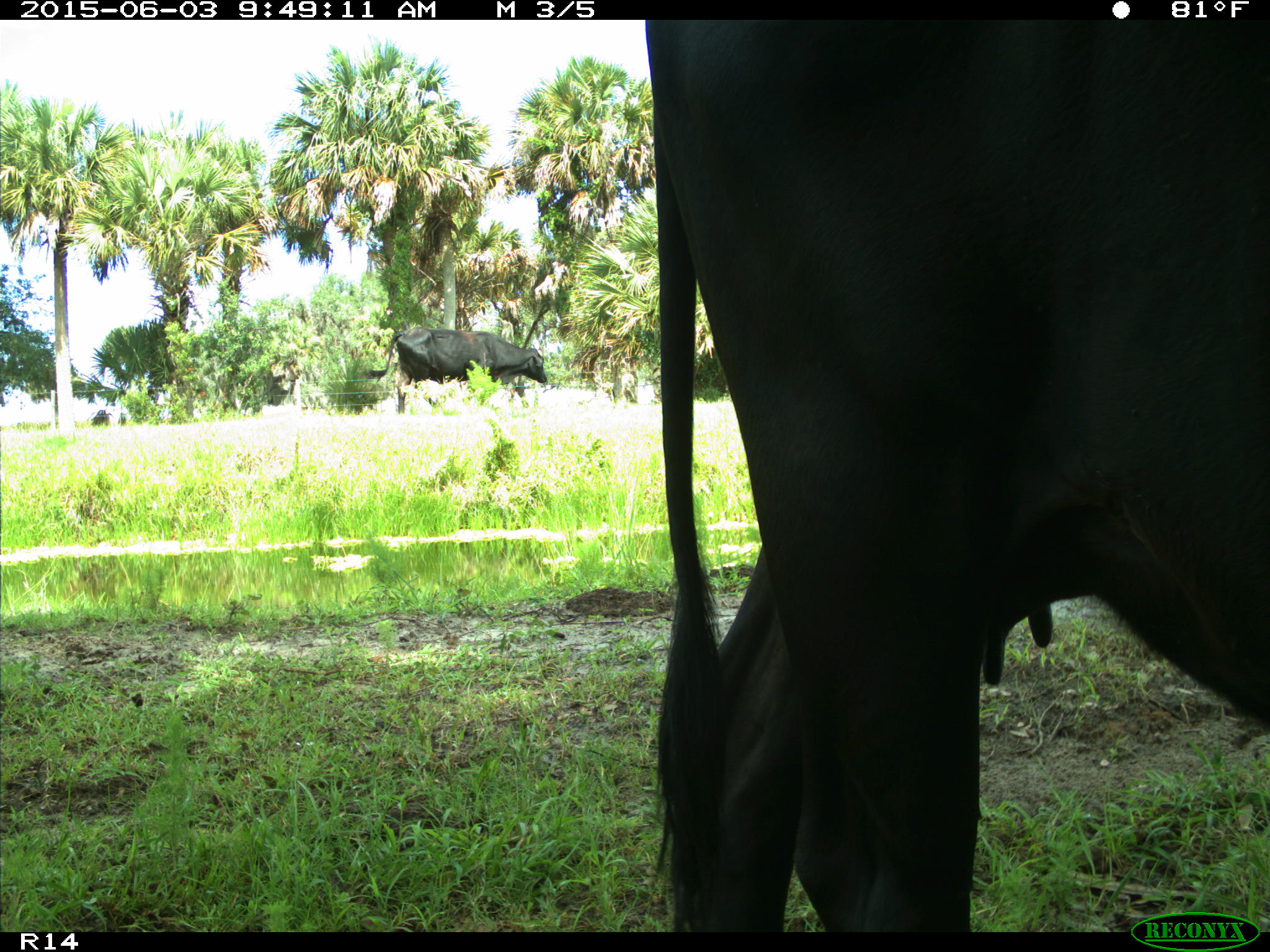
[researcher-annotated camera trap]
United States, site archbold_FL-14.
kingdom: Animalia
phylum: Chordata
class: Mammalia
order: Artiodactyla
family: Bovidae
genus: Bos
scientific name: Bos taurus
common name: domestic cow